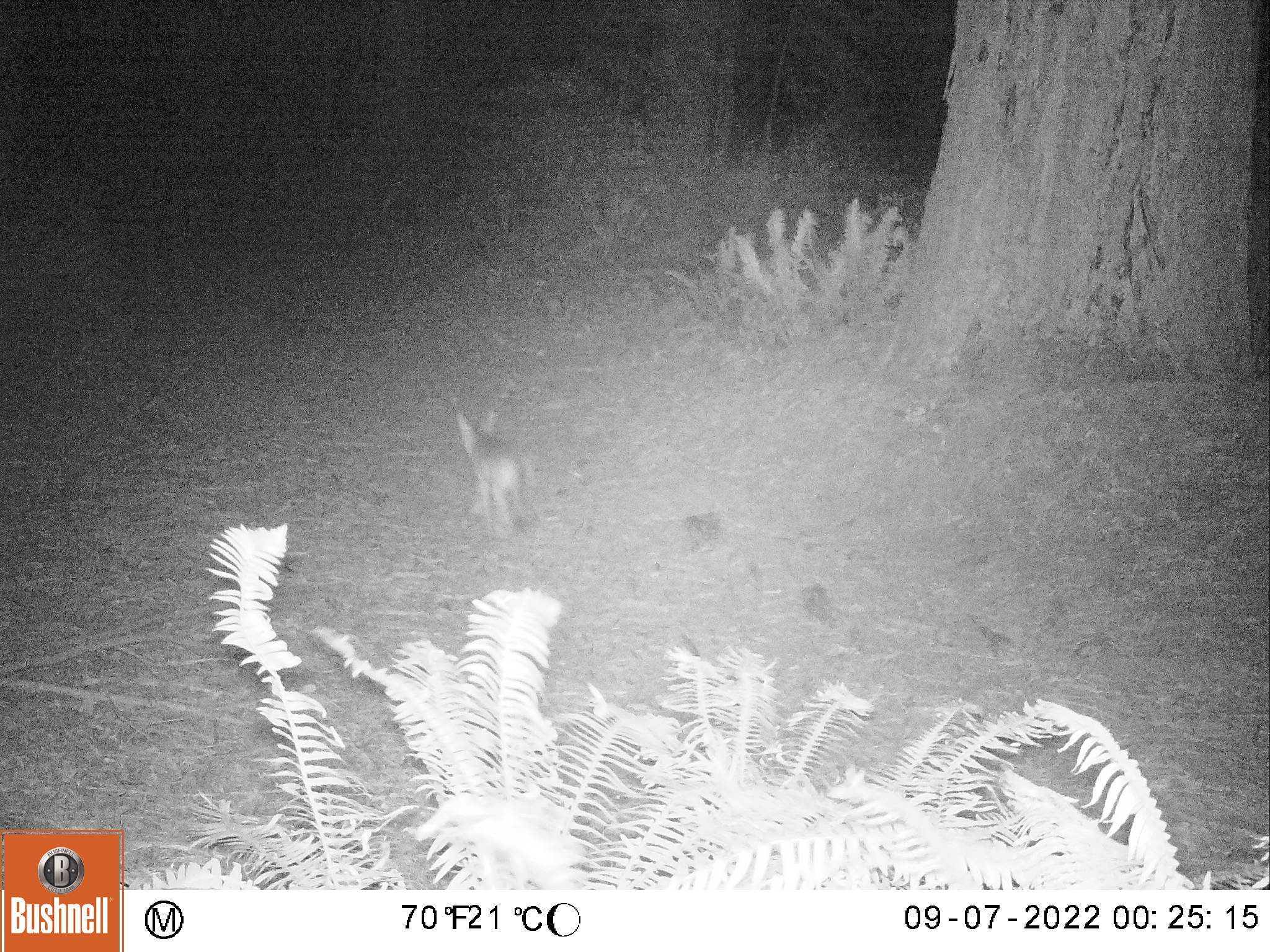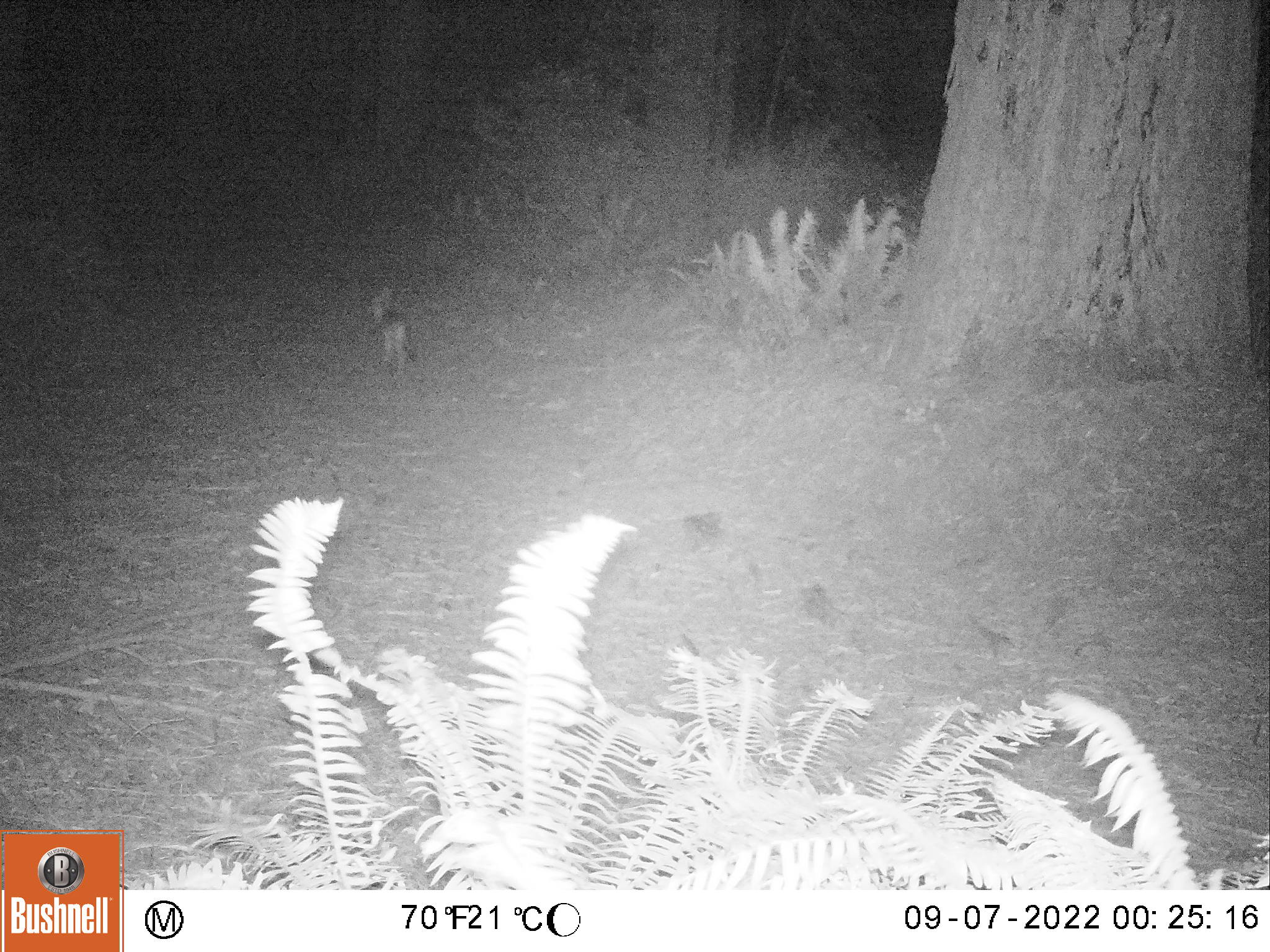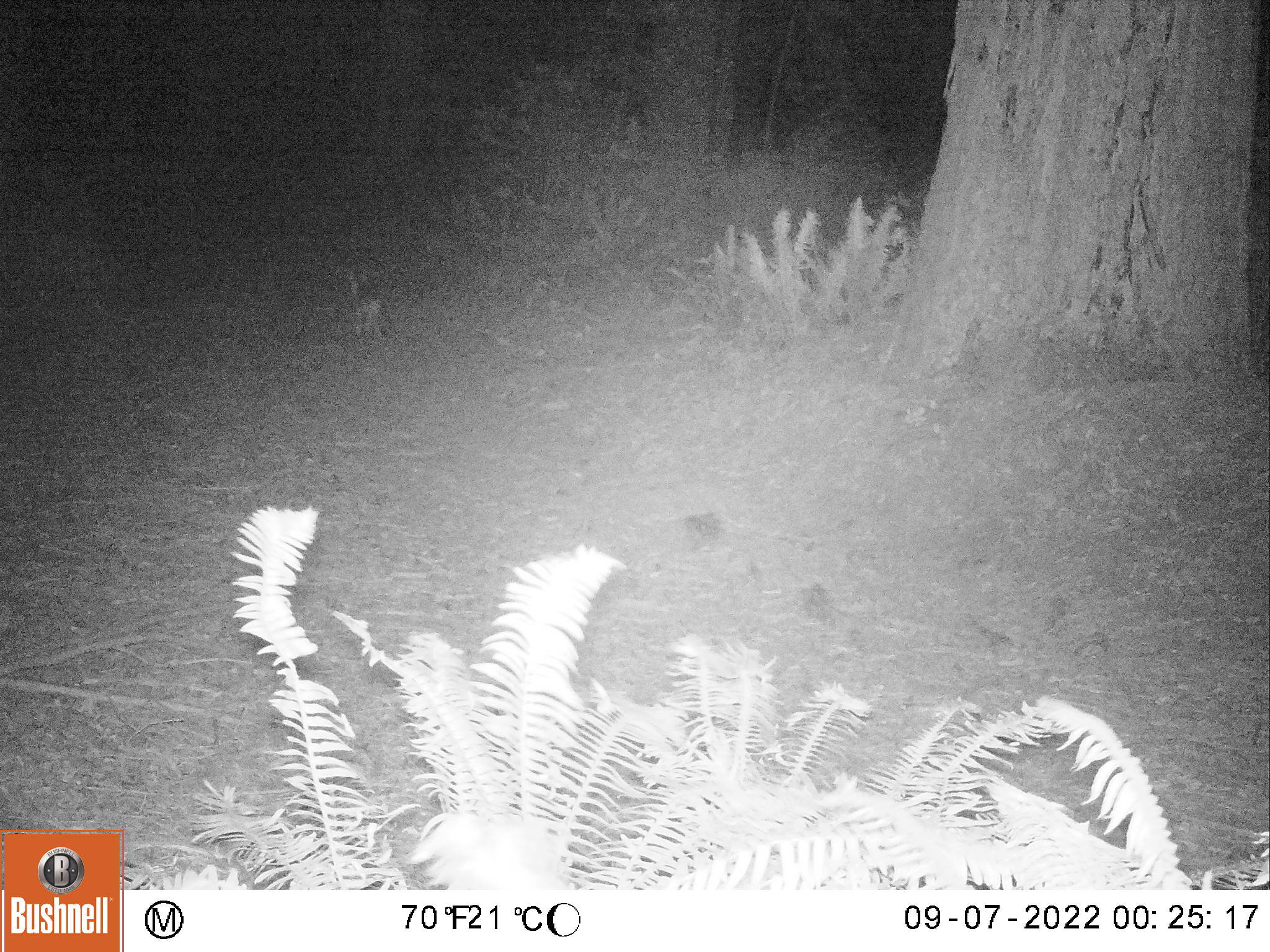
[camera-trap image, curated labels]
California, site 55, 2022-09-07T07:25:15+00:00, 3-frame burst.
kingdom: Animalia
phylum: Chordata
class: Mammalia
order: Carnivora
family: Canidae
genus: Canis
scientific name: Canis latrans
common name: coyote